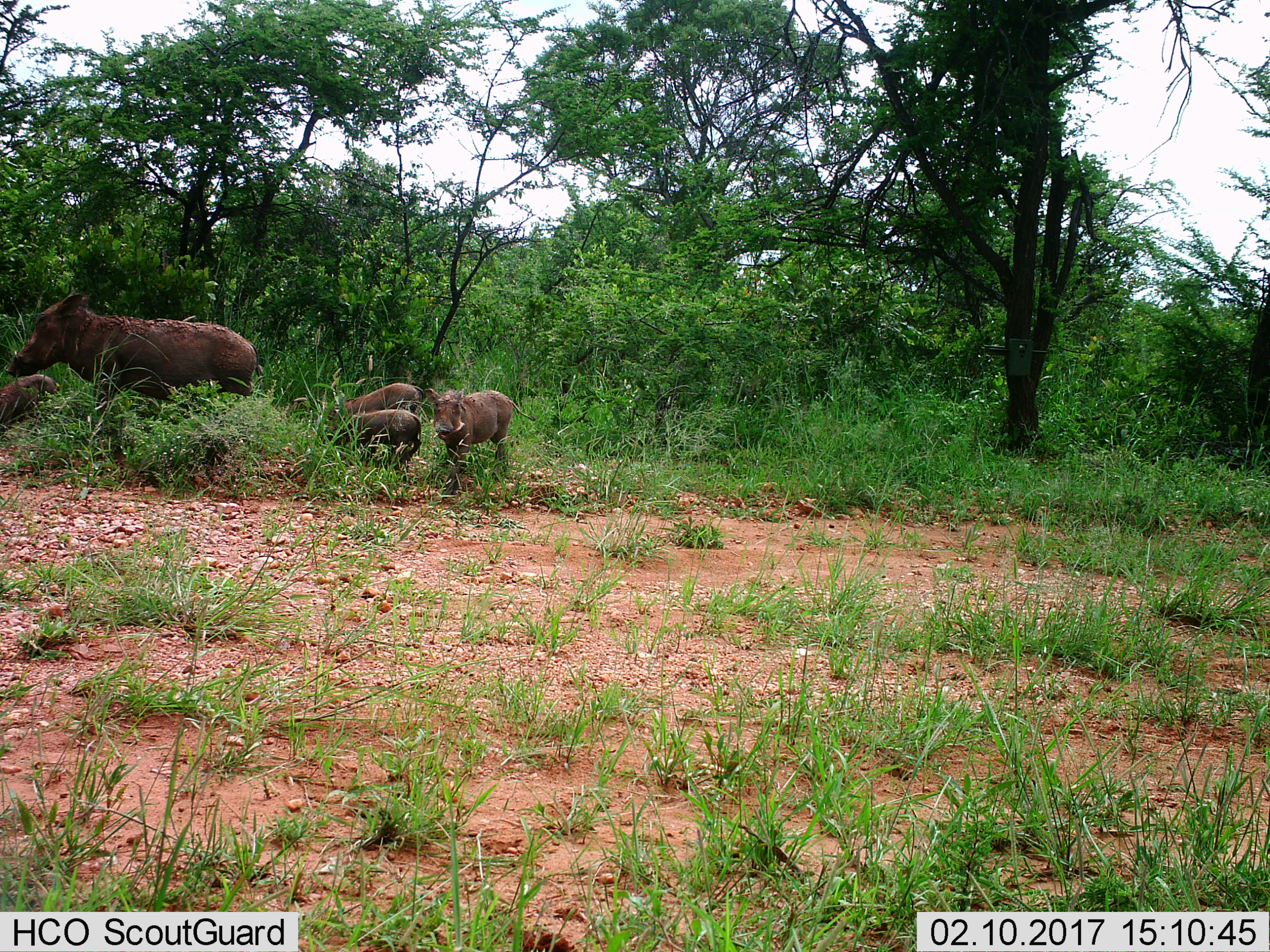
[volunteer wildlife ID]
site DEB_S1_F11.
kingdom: Animalia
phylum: Chordata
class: Mammalia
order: Artiodactyla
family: Suidae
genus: Phacochoerus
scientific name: Phacochoerus africanus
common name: warthog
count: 5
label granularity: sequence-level